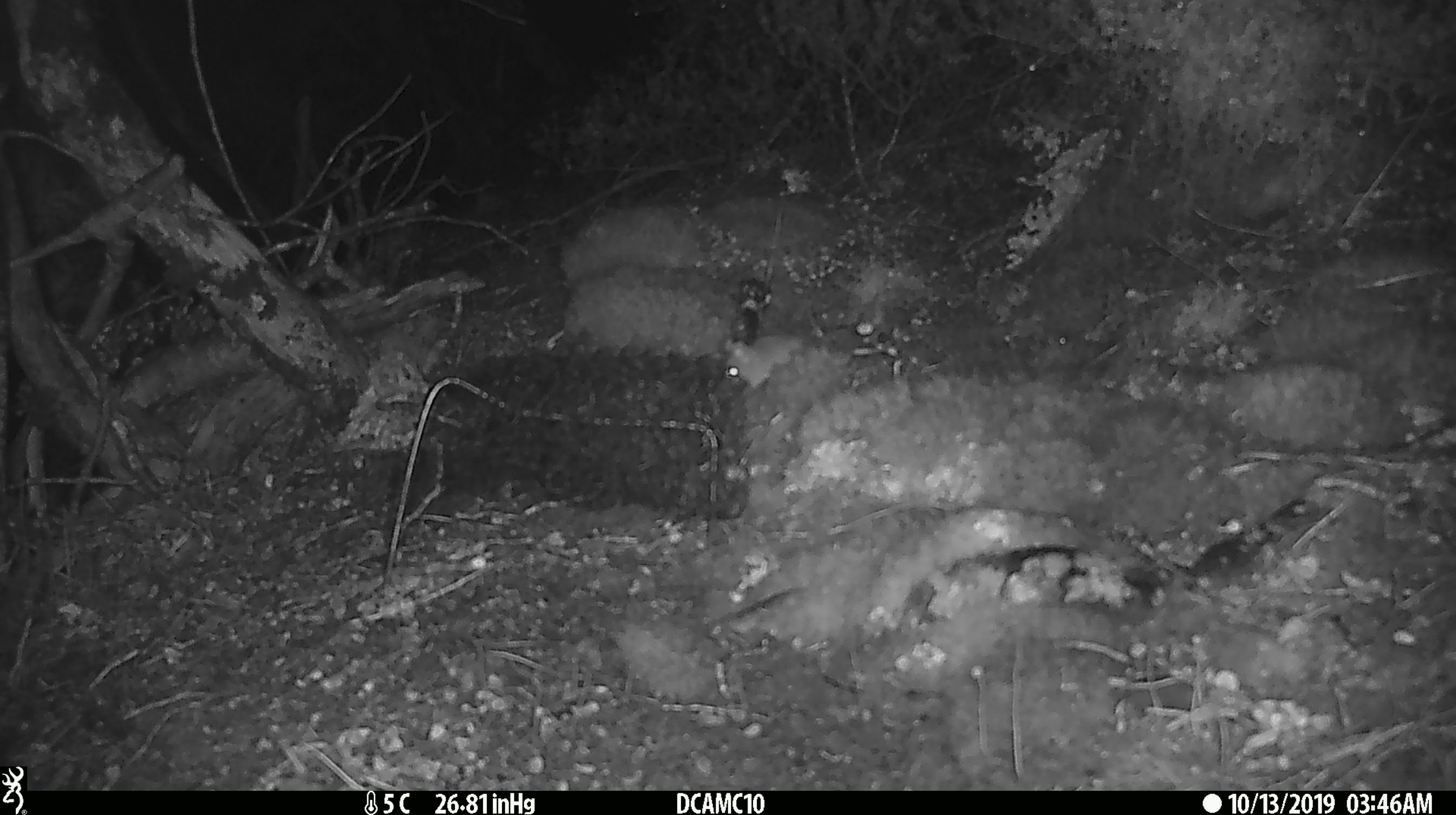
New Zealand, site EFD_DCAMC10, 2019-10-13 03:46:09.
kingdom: Animalia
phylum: Chordata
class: Mammalia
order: Rodentia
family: Muridae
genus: Mus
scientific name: Mus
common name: mouse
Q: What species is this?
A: Mouse (Mus).